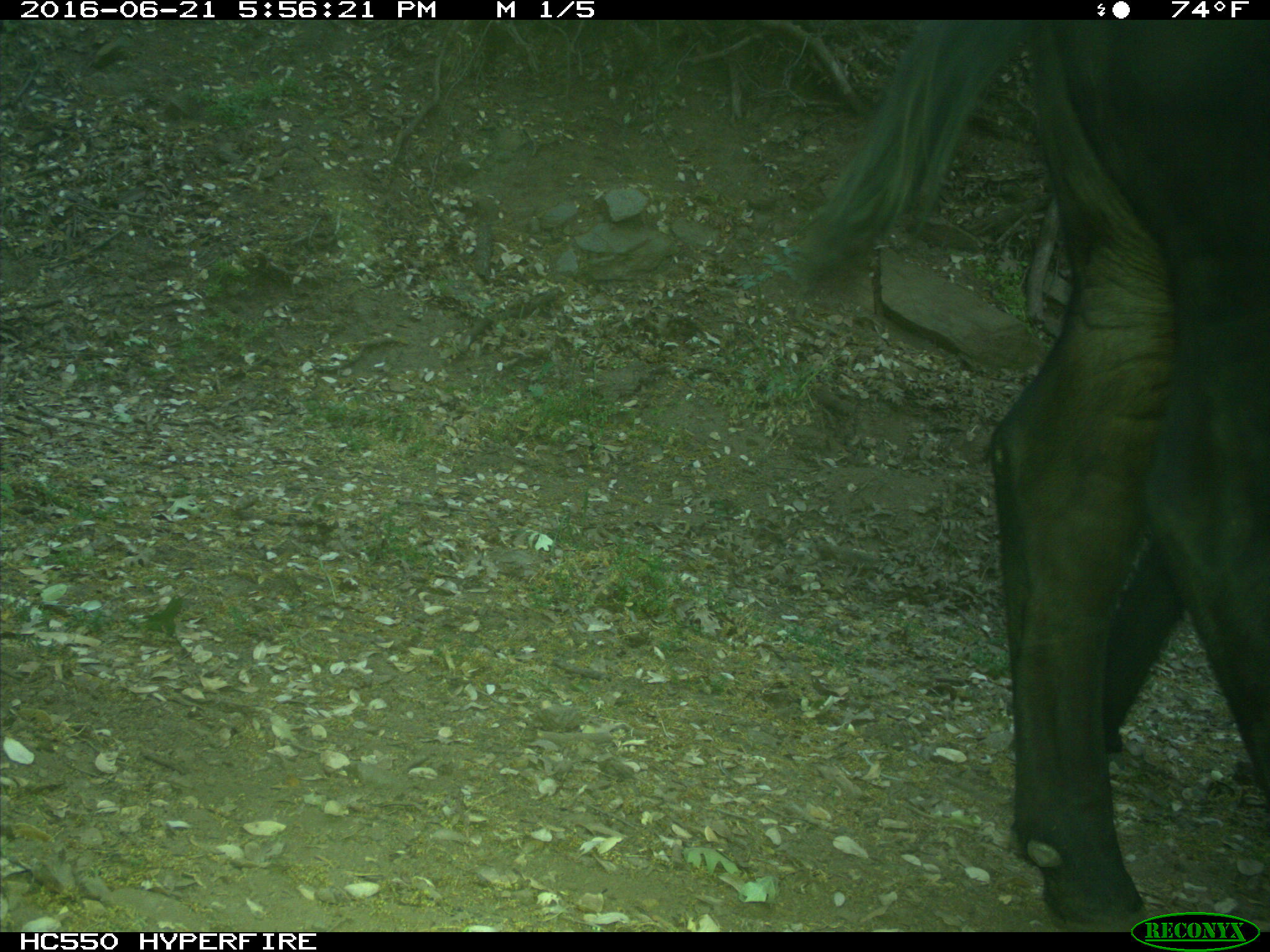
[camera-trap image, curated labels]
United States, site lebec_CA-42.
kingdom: Animalia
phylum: Chordata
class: Mammalia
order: Artiodactyla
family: Bovidae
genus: Bos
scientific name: Bos taurus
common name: domestic cow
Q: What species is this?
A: Bos taurus (domestic cow).